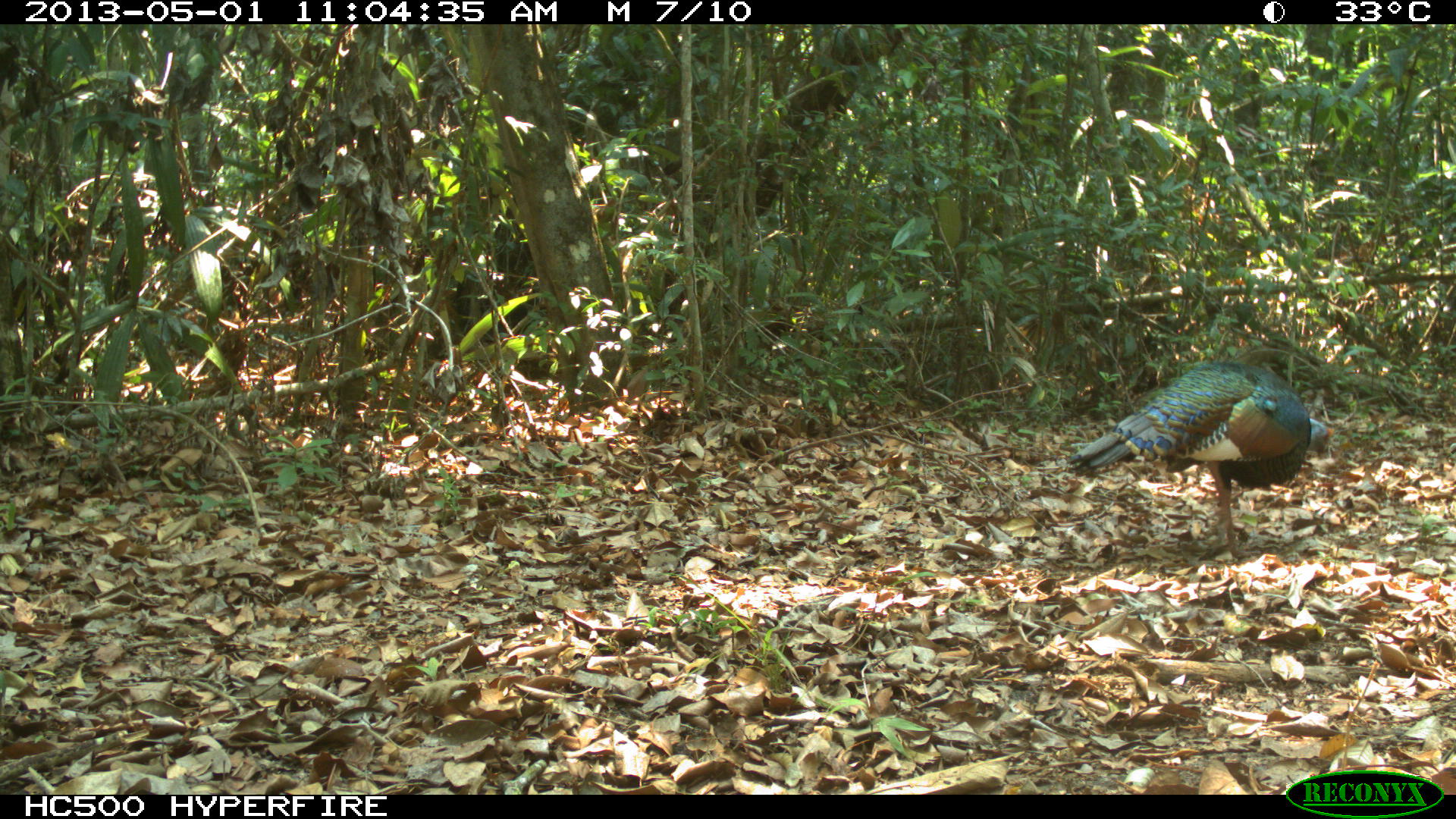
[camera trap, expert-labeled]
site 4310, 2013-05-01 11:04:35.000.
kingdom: Animalia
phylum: Chordata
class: Aves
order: Galliformes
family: Phasianidae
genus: Meleagris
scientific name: Meleagris ocellata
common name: ocellated turkey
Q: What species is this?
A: Meleagris ocellata (ocellated turkey).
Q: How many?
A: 1.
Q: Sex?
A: Male.